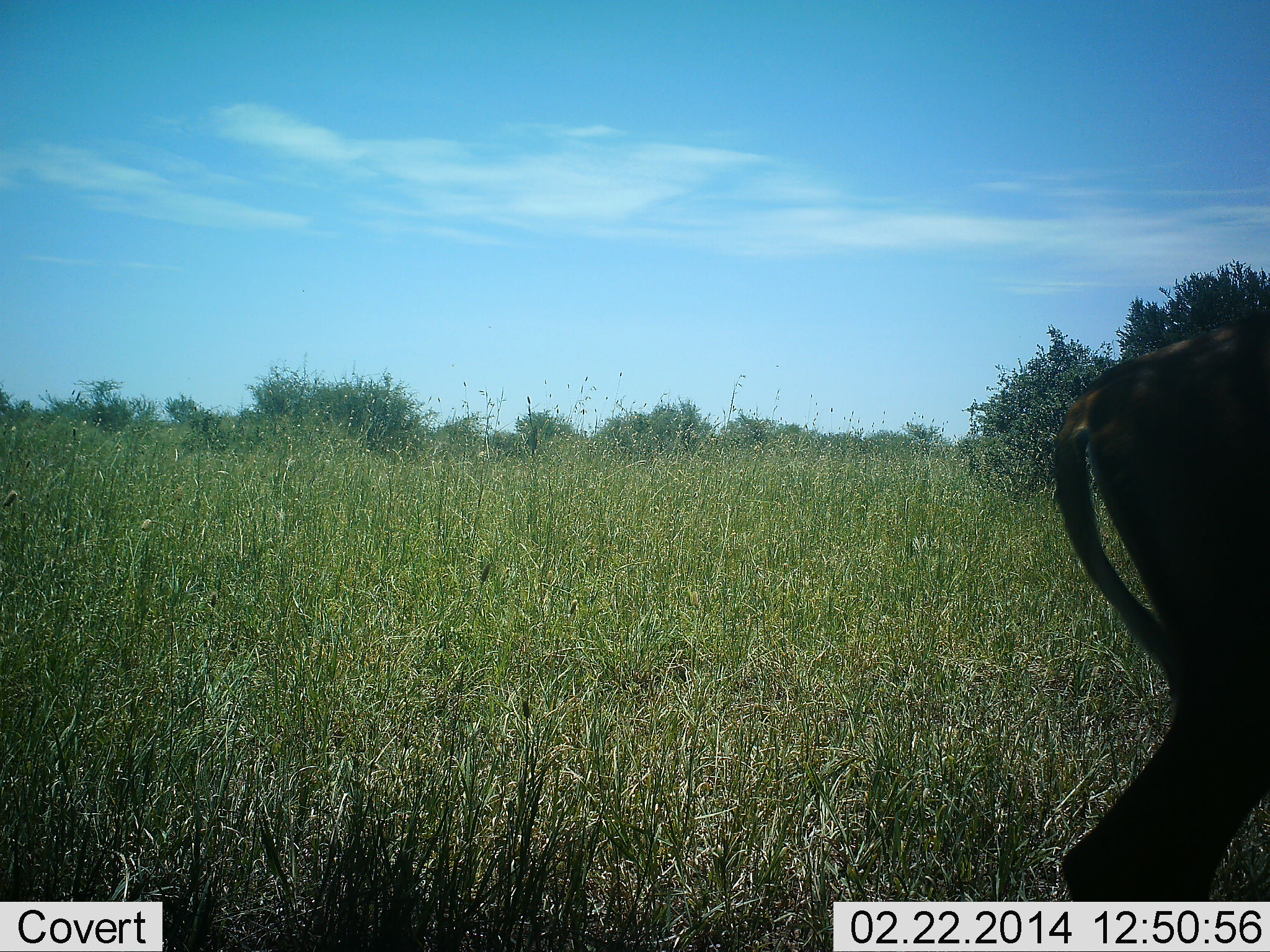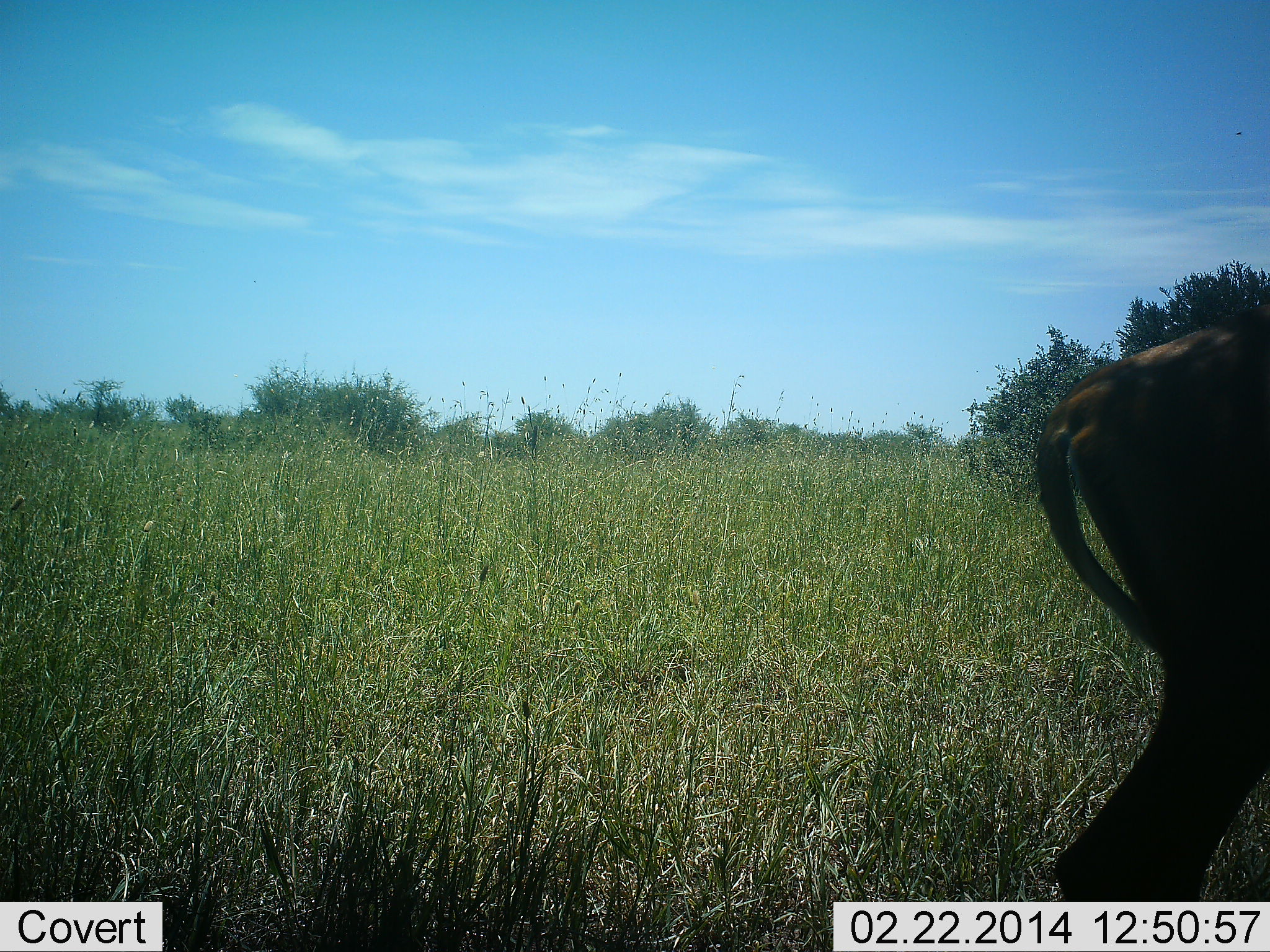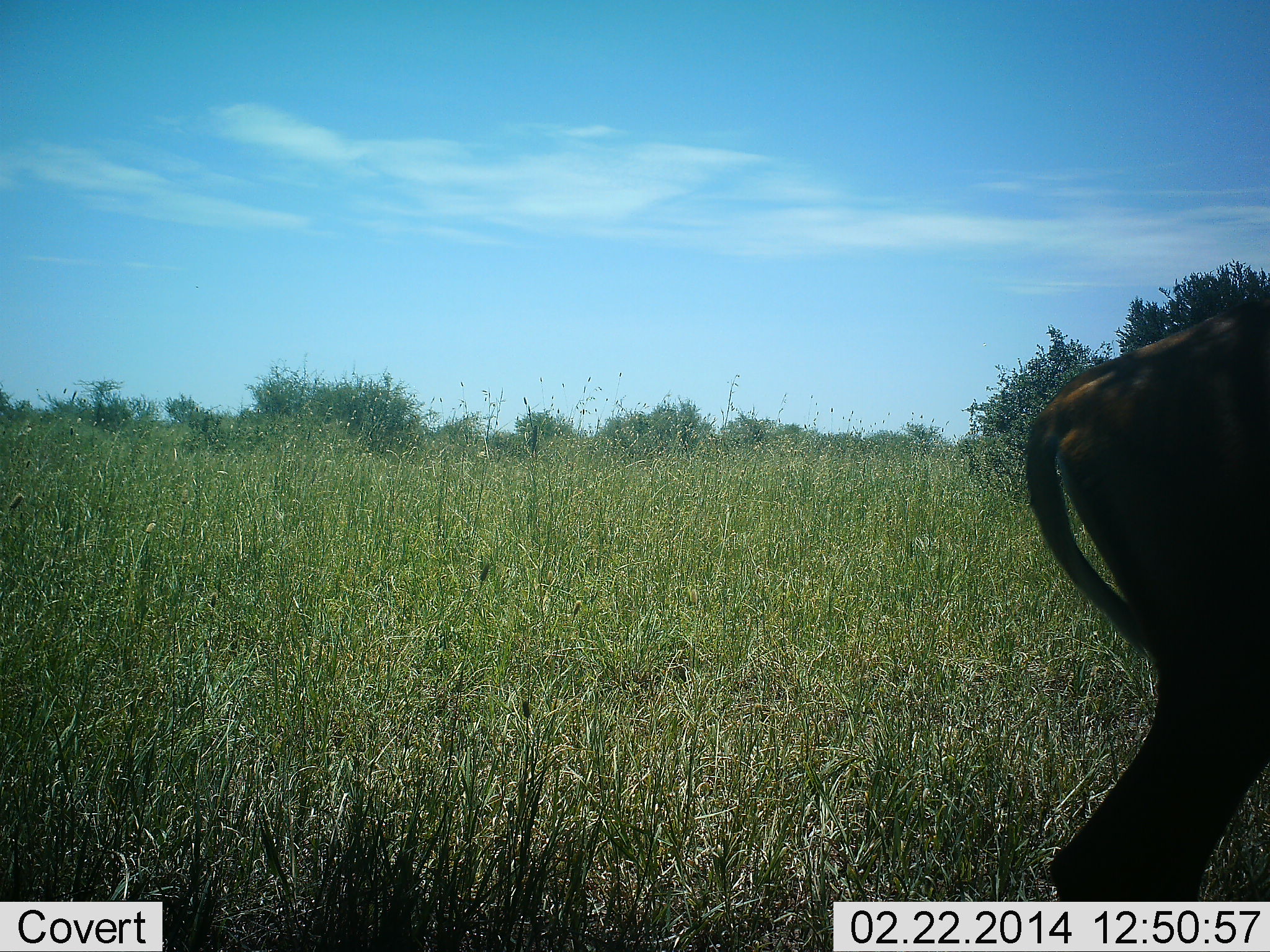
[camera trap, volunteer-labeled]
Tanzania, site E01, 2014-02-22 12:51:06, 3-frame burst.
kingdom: Animalia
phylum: Chordata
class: Mammalia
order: Artiodactyla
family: Bovidae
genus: Connochaetes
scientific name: Connochaetes taurinus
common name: blue wildebeest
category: wildebeest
Wildebeest (blue wildebeest) (Connochaetes taurinus), count 1. Behavior (volunteer vote fractions): standing 89%, resting 0%, moving 0%, interacting 0%. Young present (vote fraction): 0%. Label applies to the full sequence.